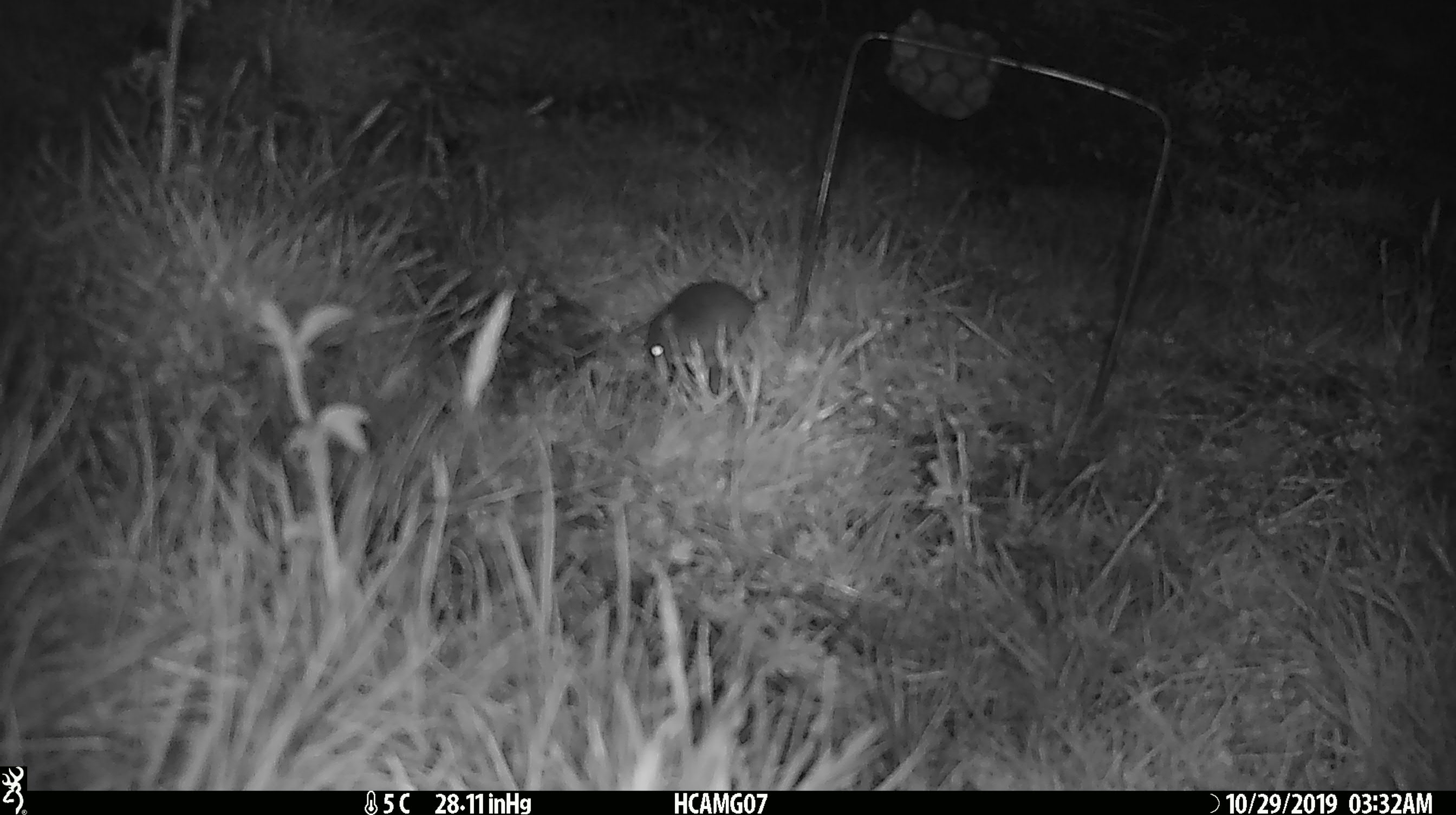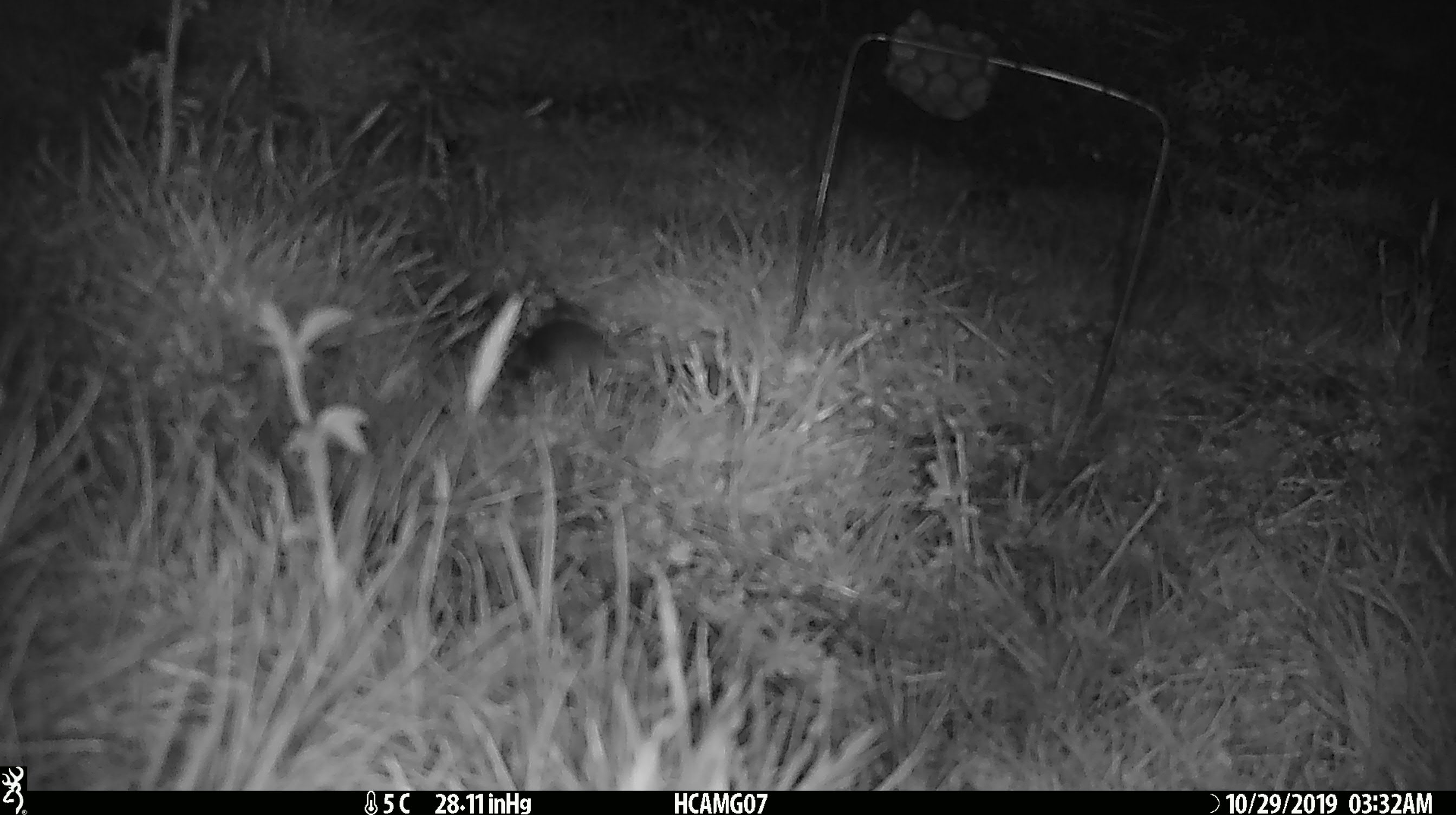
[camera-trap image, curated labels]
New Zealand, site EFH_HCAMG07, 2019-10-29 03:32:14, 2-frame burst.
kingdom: Animalia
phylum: Chordata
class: Mammalia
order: Rodentia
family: Muridae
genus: Mus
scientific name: Mus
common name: mouse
Mouse (Mus).